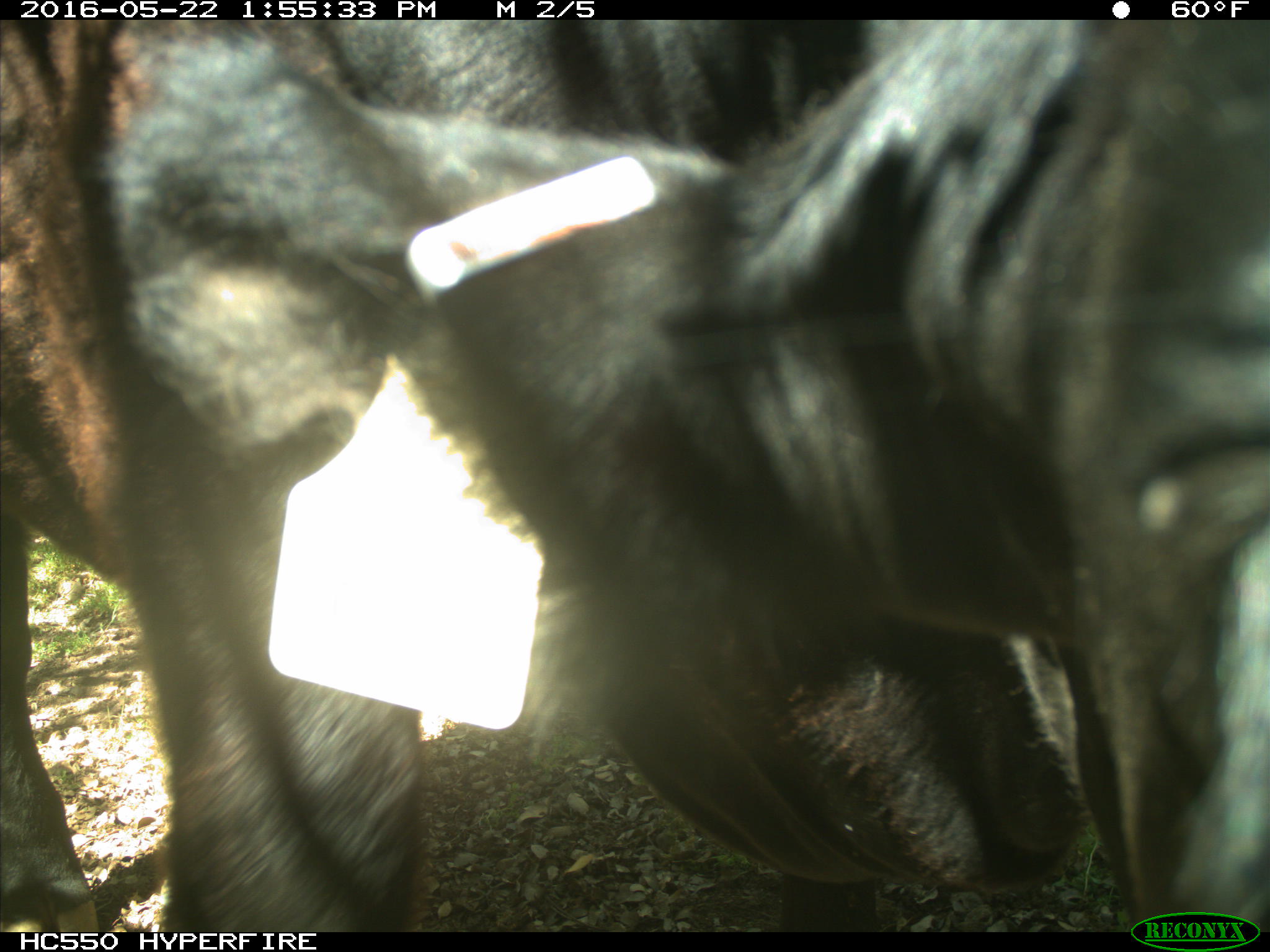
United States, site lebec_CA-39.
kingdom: Animalia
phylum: Chordata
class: Mammalia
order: Artiodactyla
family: Bovidae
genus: Bos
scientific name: Bos taurus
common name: domestic cow